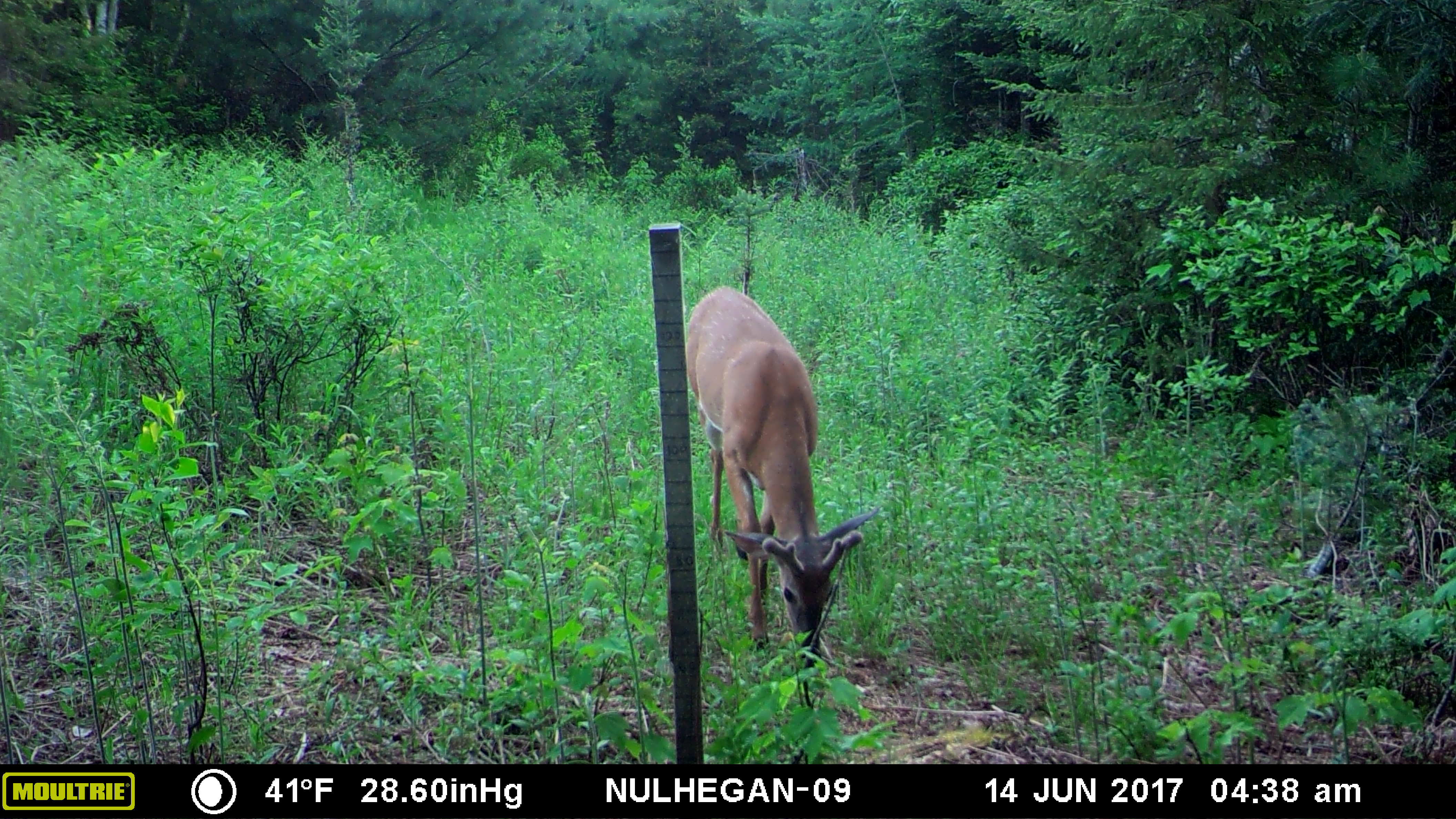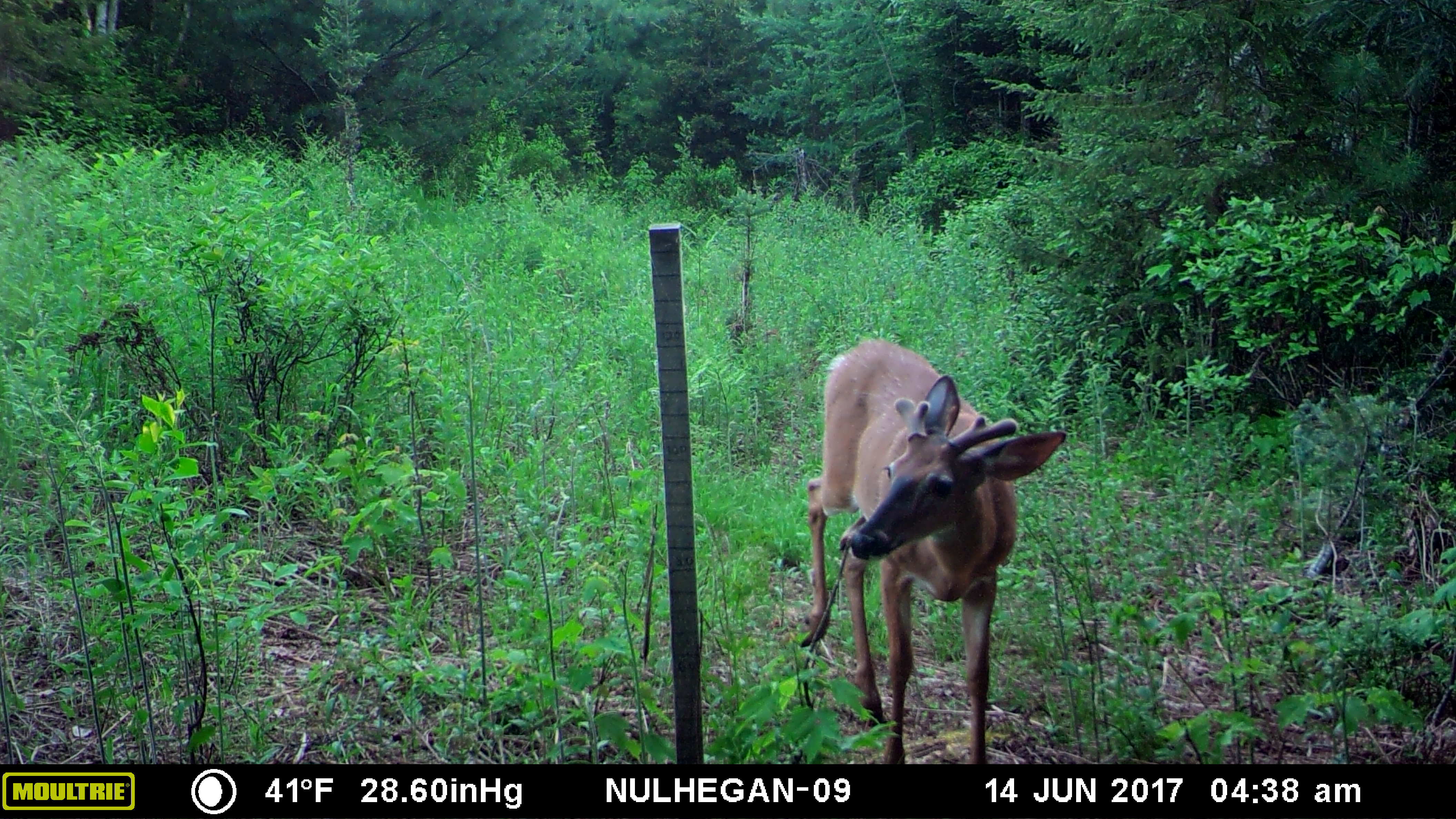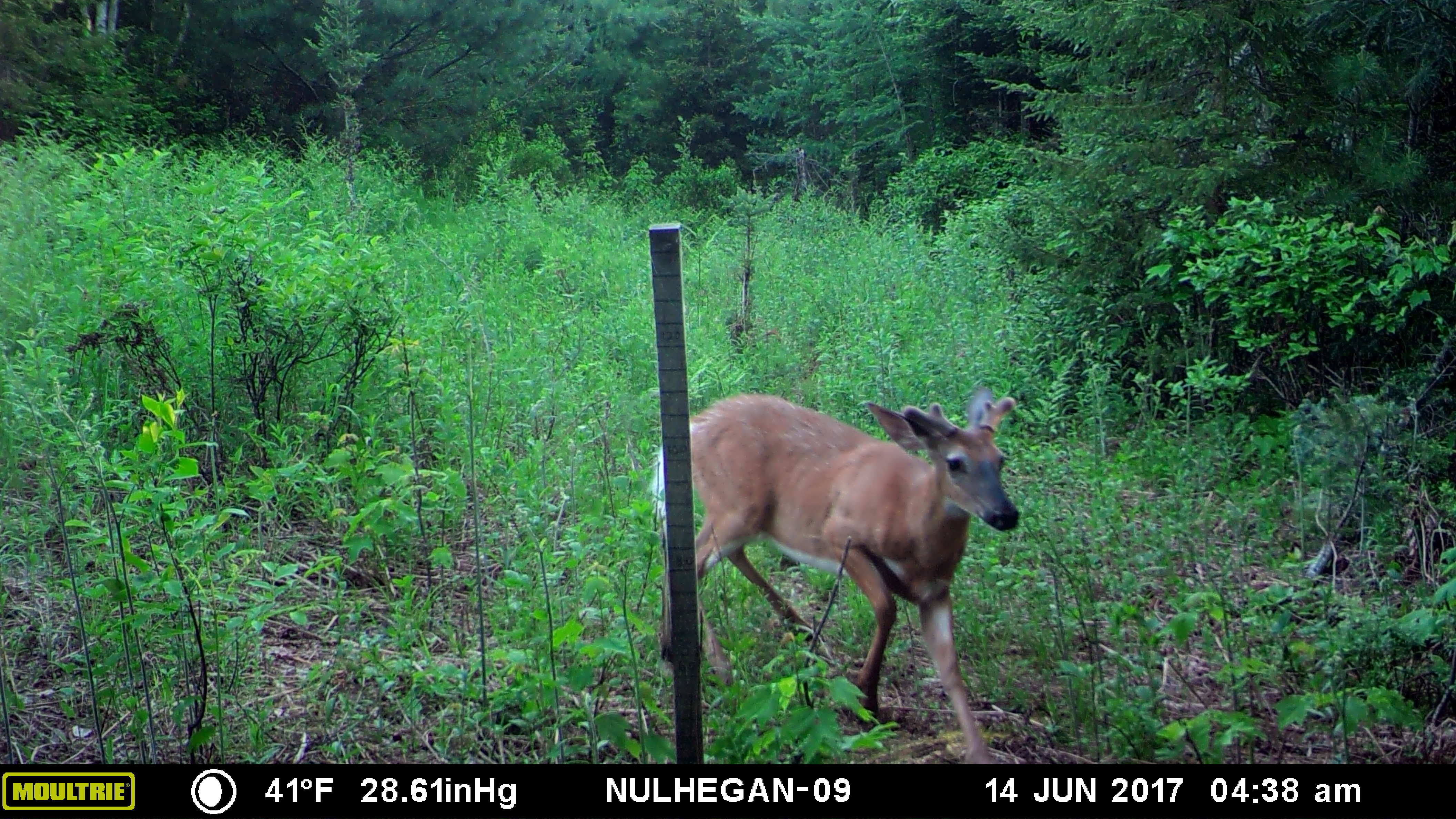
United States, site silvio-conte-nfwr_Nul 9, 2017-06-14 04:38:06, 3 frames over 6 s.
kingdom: Animalia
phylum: Chordata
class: Mammalia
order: Artiodactyla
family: Cervidae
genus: Odocoileus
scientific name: Odocoileus virginianus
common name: white-tailed deer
White-tailed deer (Odocoileus virginianus).